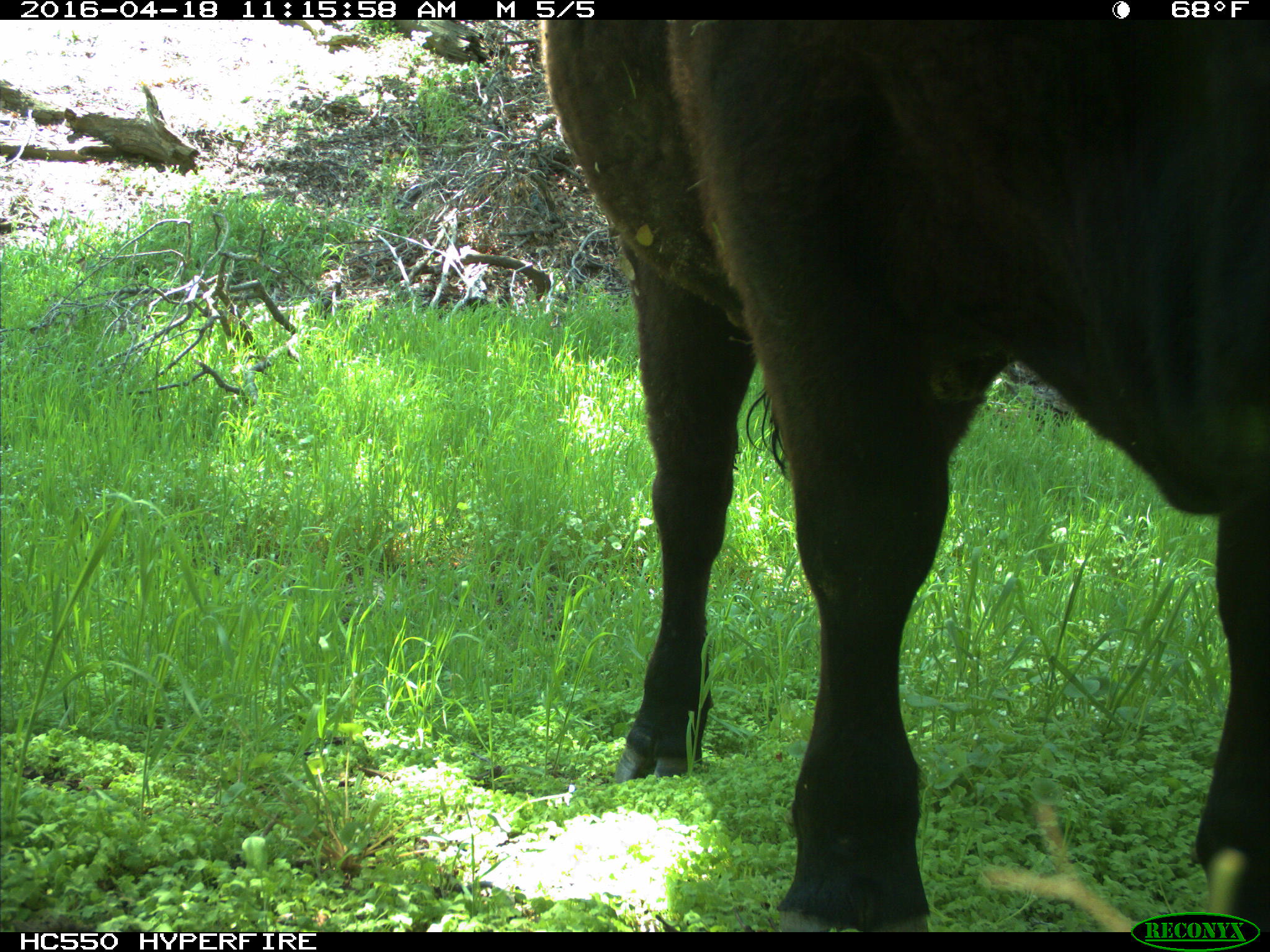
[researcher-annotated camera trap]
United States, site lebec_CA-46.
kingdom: Animalia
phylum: Chordata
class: Mammalia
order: Artiodactyla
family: Bovidae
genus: Bos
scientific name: Bos taurus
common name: domestic cow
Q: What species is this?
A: Bos taurus (domestic cow).